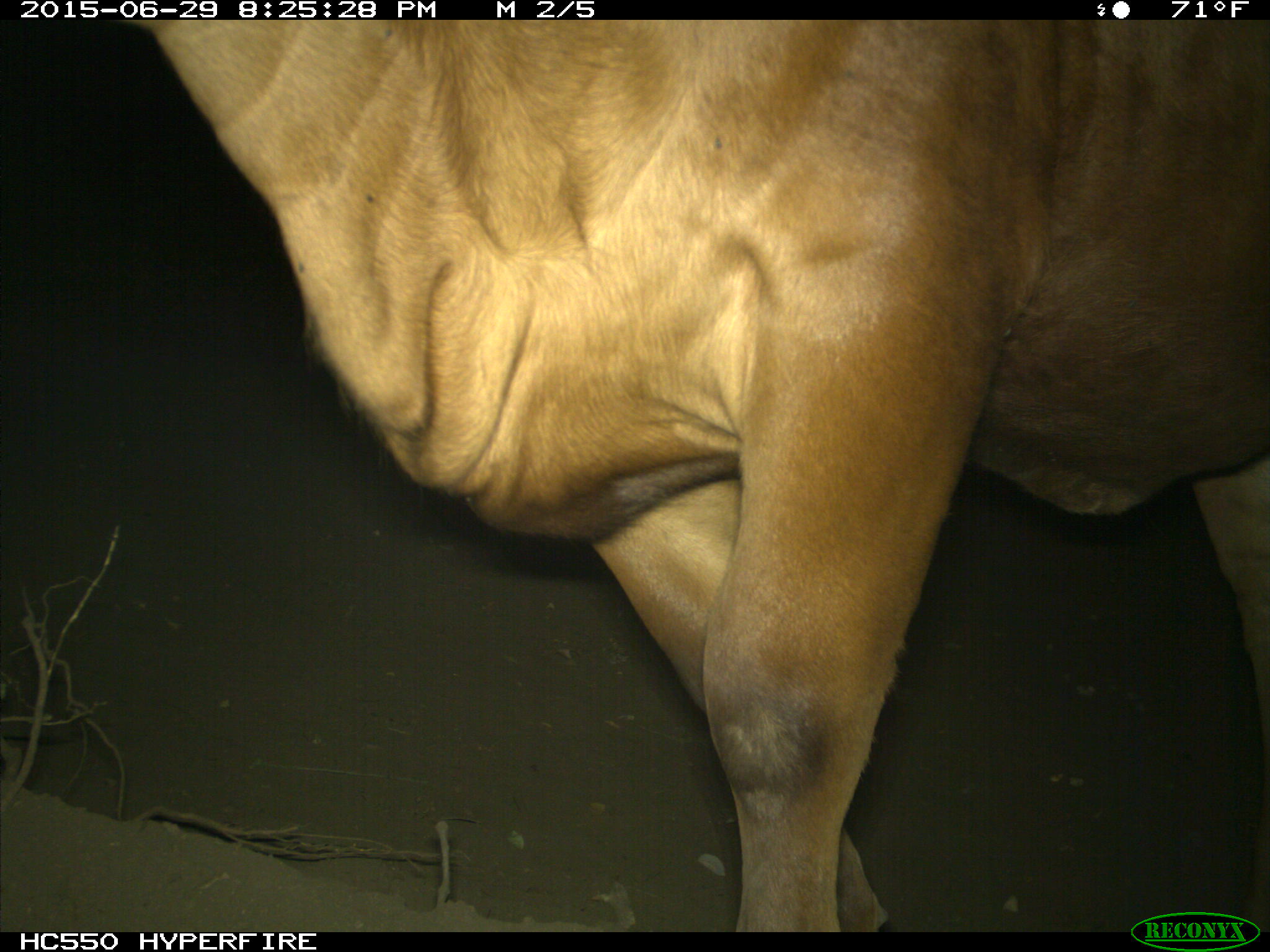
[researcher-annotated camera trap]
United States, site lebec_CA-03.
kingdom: Animalia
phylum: Chordata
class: Mammalia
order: Artiodactyla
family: Bovidae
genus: Bos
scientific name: Bos taurus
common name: domestic cow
Bos taurus (domestic cow).